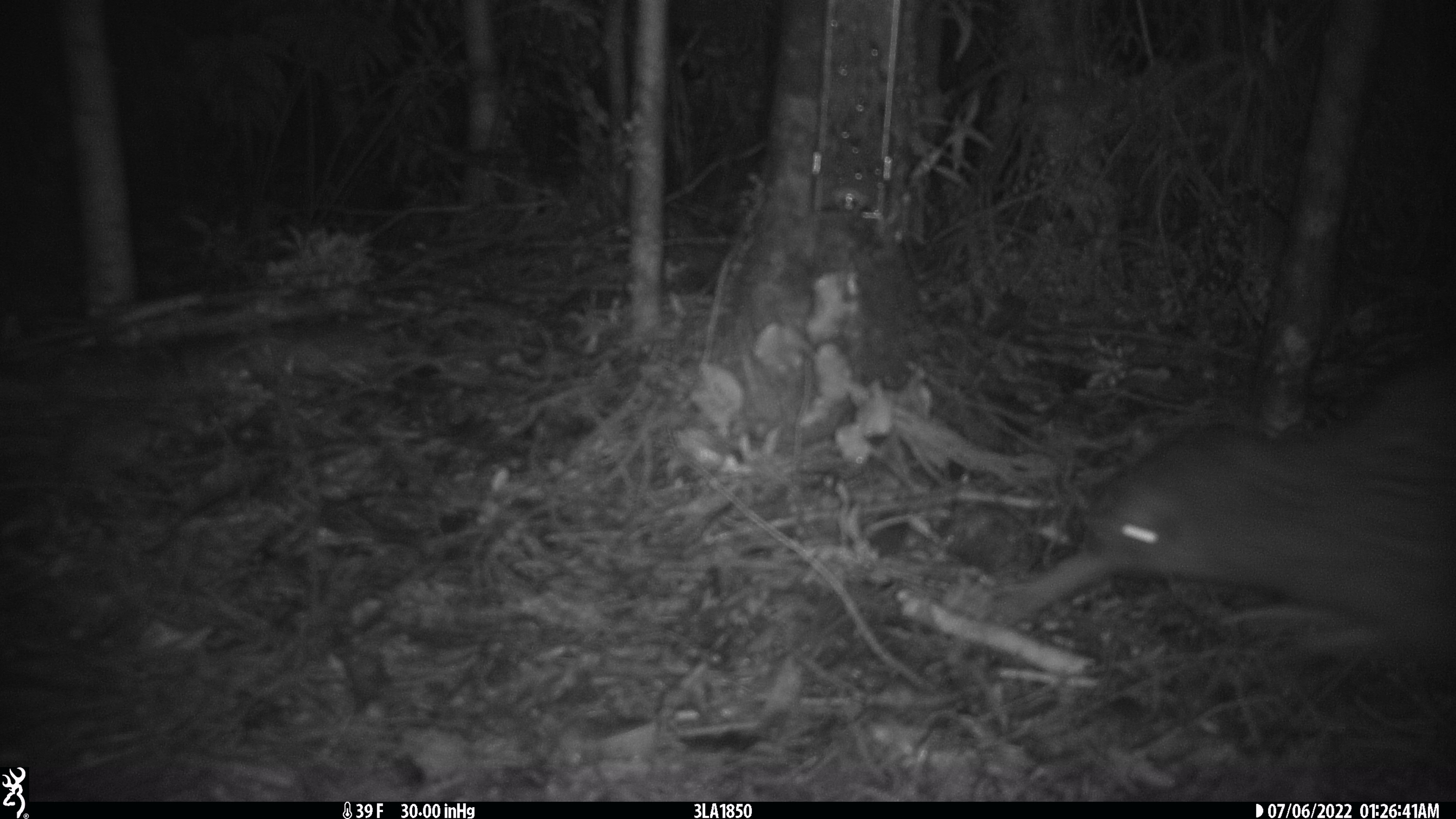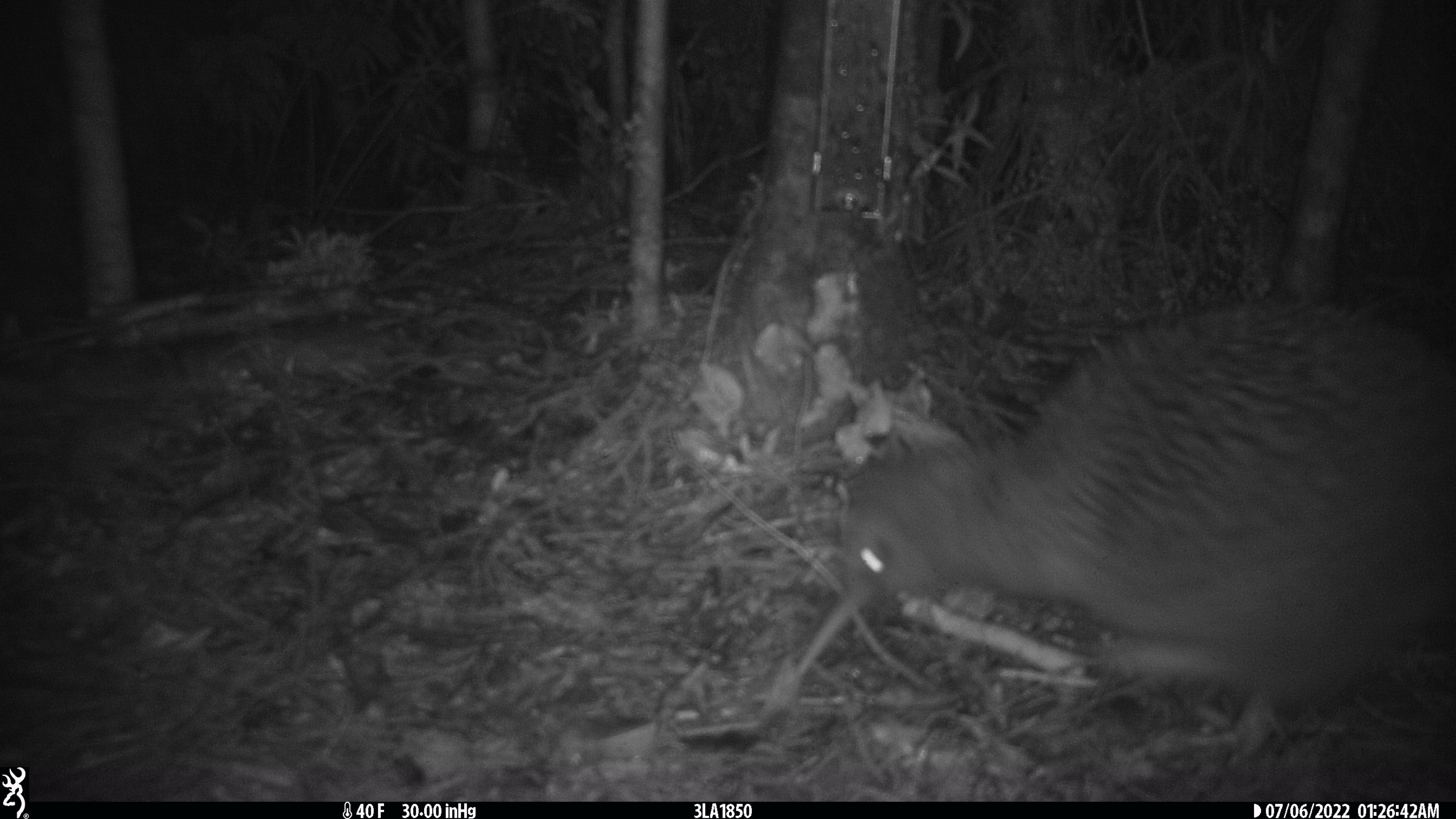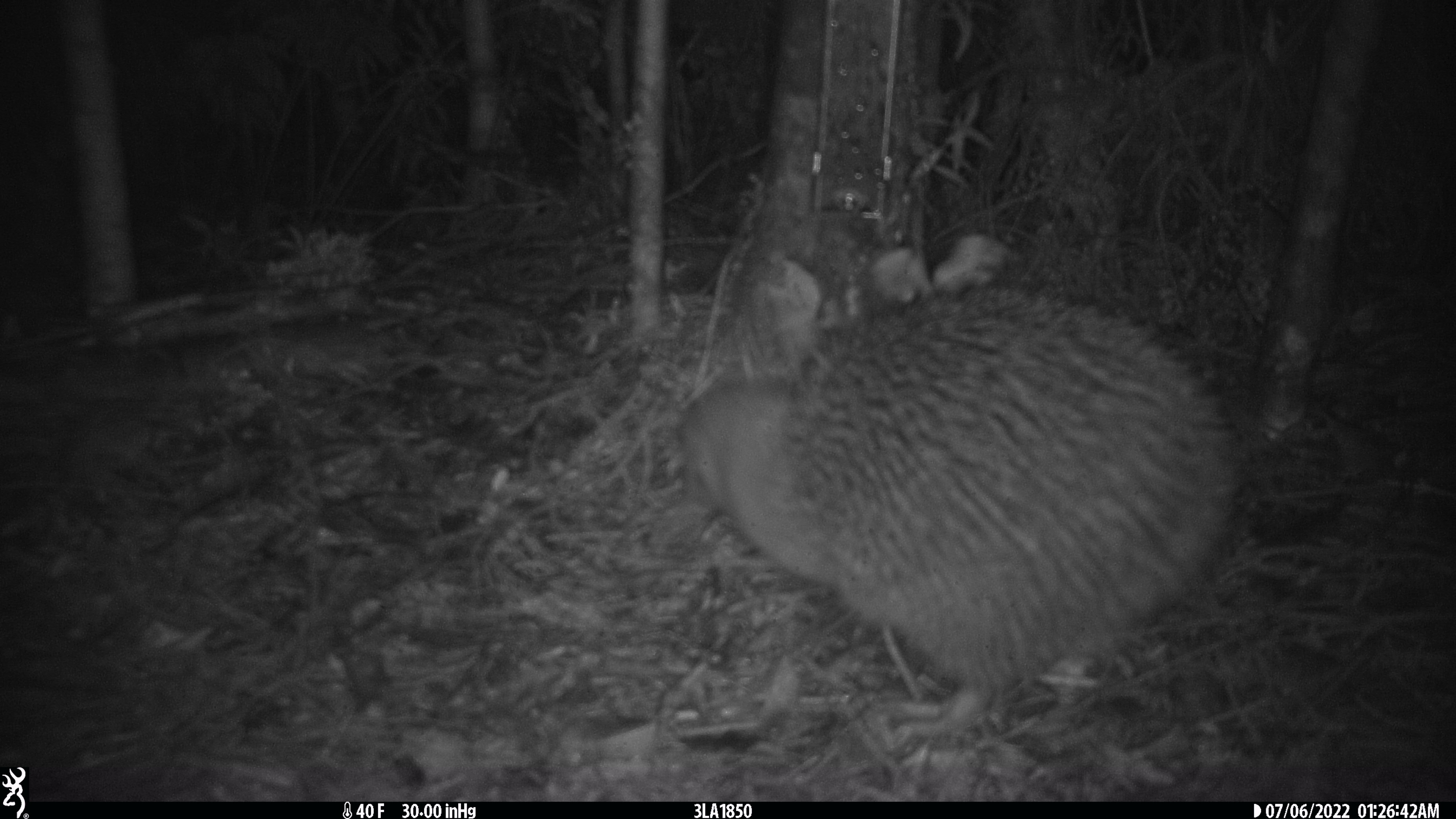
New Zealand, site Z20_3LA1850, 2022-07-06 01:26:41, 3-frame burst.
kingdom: Animalia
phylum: Chordata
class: Aves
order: Apterygiformes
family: Apterygidae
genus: Apteryx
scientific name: Apteryx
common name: kiwi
Kiwi (Apteryx).